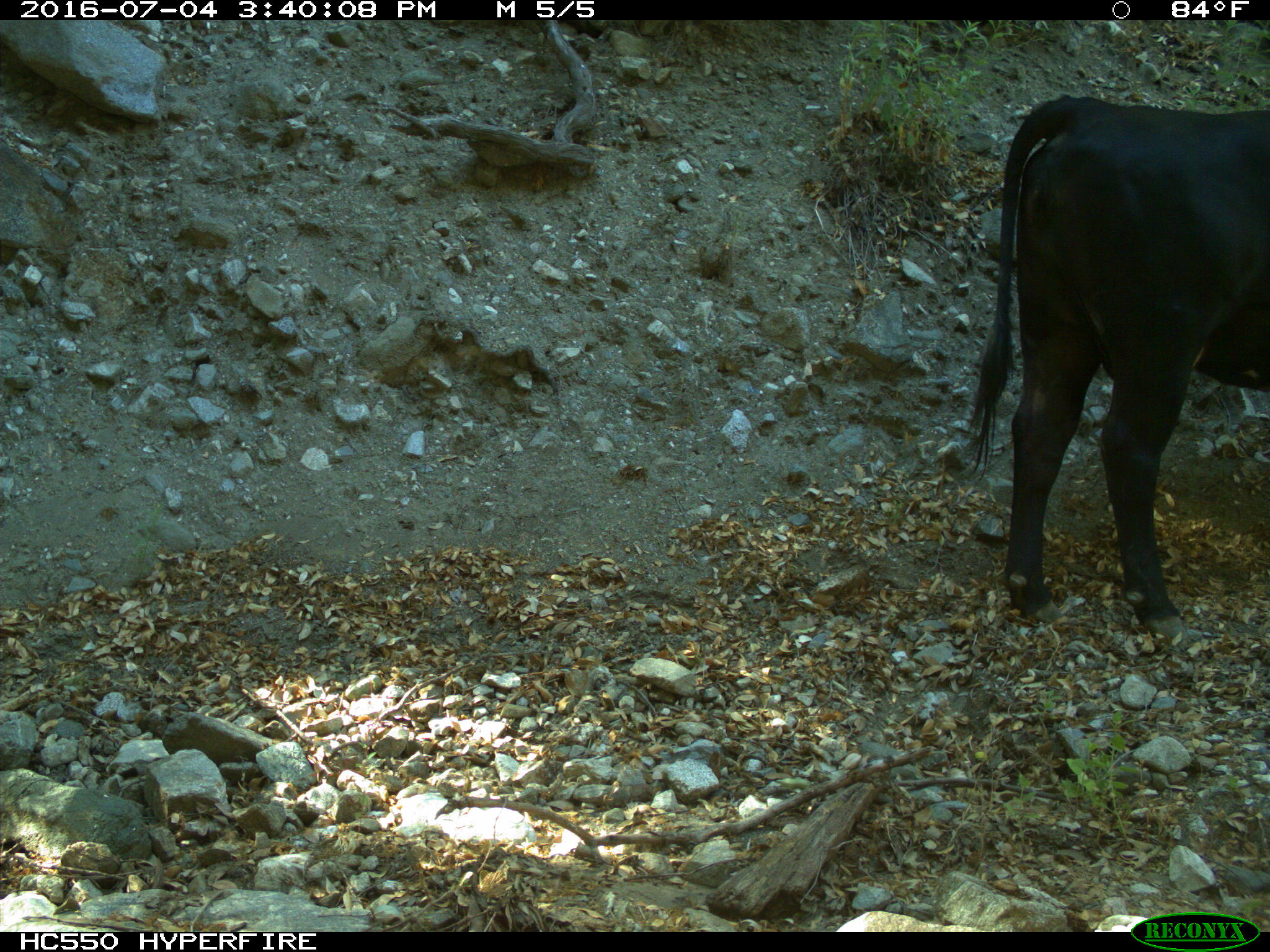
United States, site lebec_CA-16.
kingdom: Animalia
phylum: Chordata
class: Mammalia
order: Artiodactyla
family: Bovidae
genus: Bos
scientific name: Bos taurus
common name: domestic cow